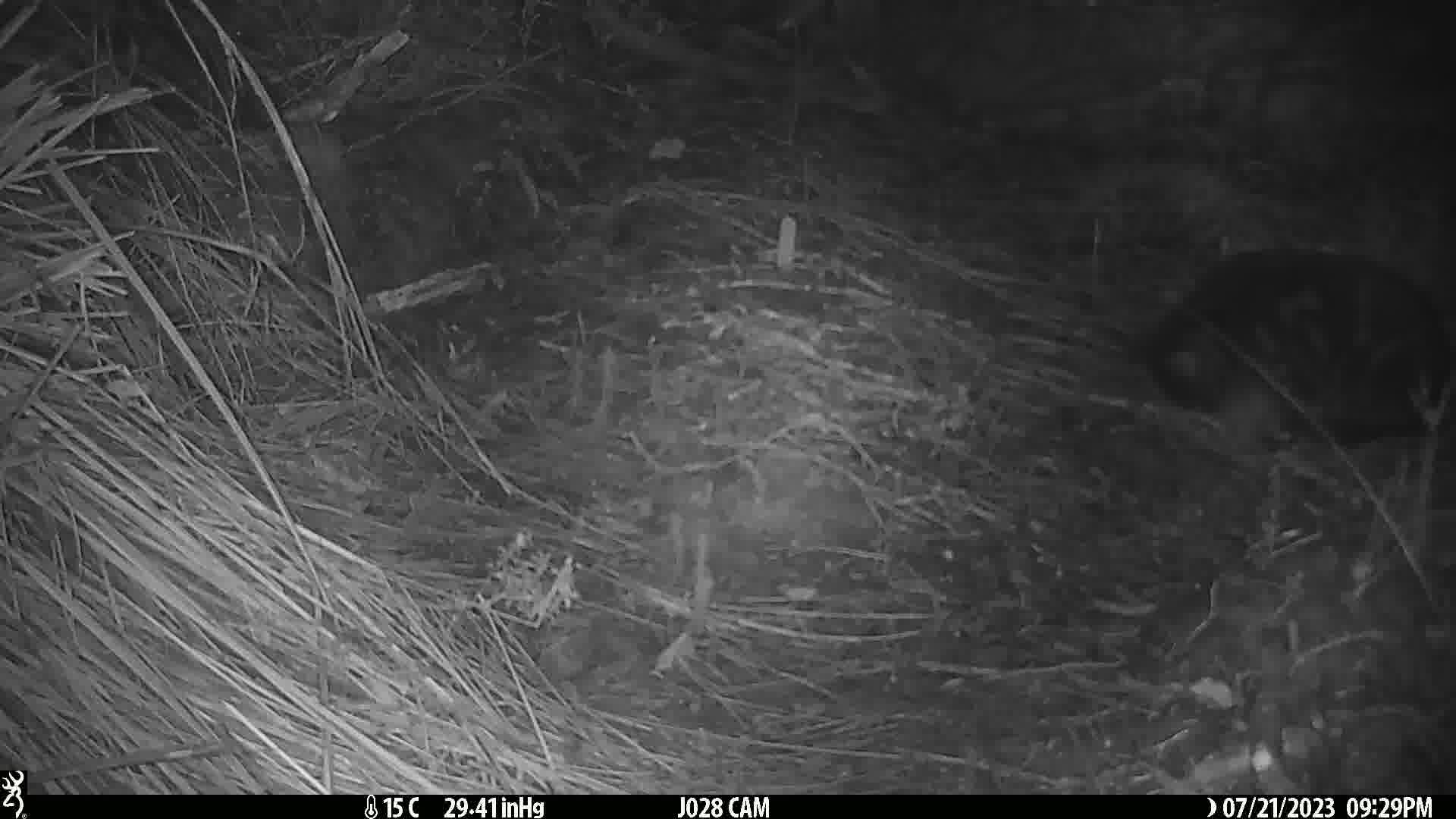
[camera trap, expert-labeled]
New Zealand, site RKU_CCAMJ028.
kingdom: Animalia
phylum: Chordata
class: Mammalia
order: Carnivora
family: Felidae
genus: Felis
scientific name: Felis catus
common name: domestic cat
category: cat